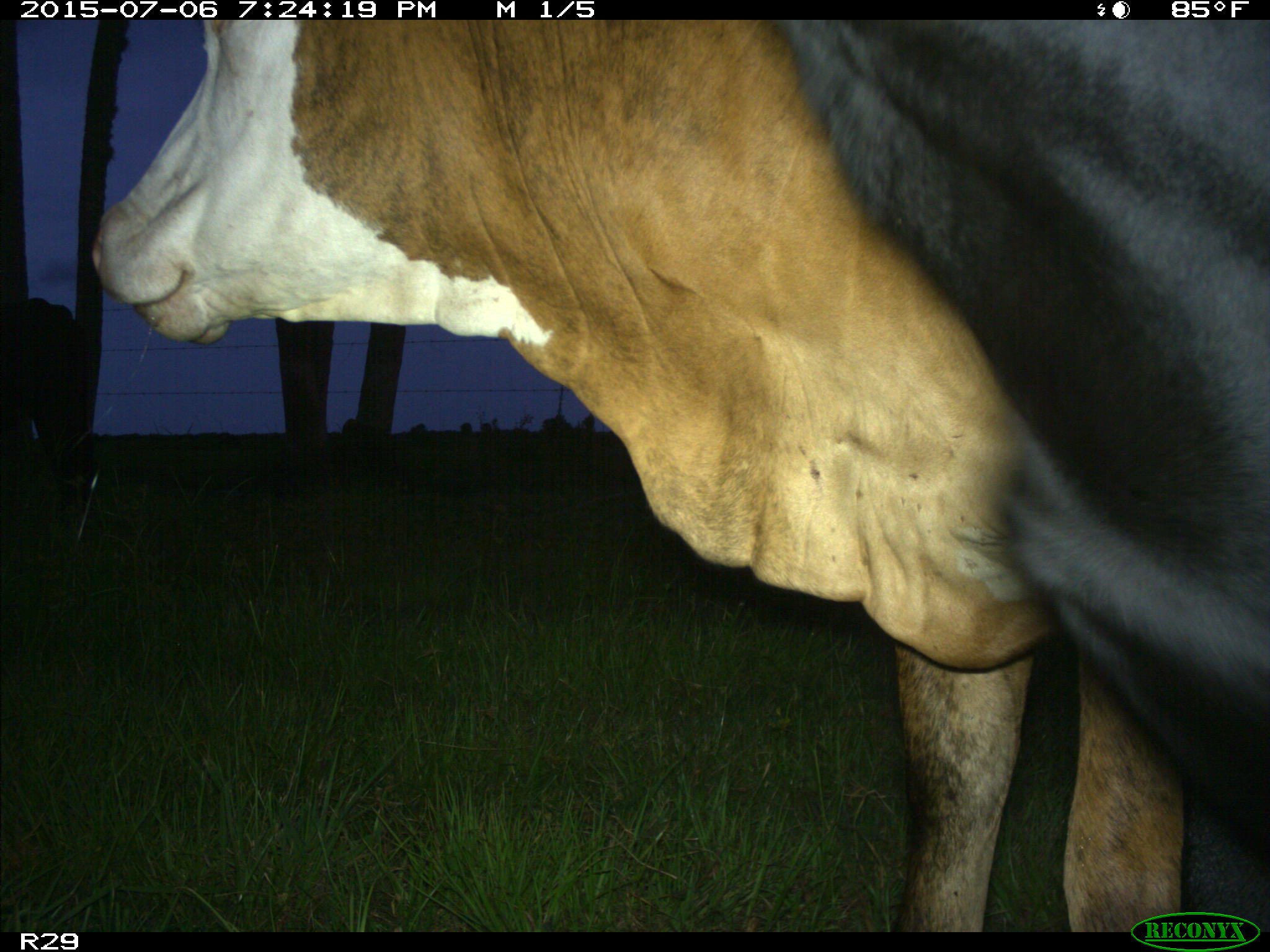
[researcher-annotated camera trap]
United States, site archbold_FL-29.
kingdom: Animalia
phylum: Chordata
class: Mammalia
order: Artiodactyla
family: Bovidae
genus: Bos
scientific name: Bos taurus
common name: domestic cow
Bos taurus (domestic cow).